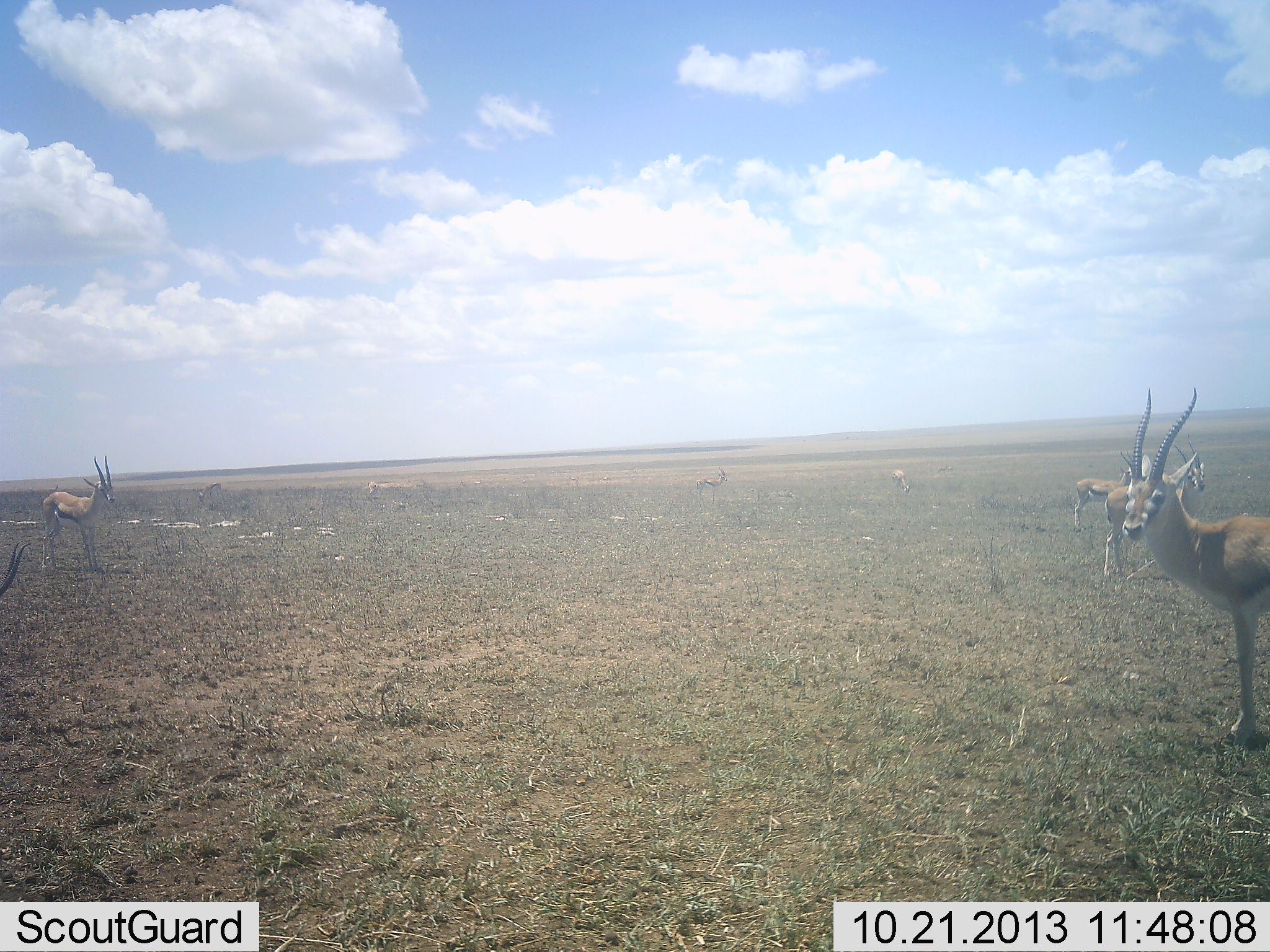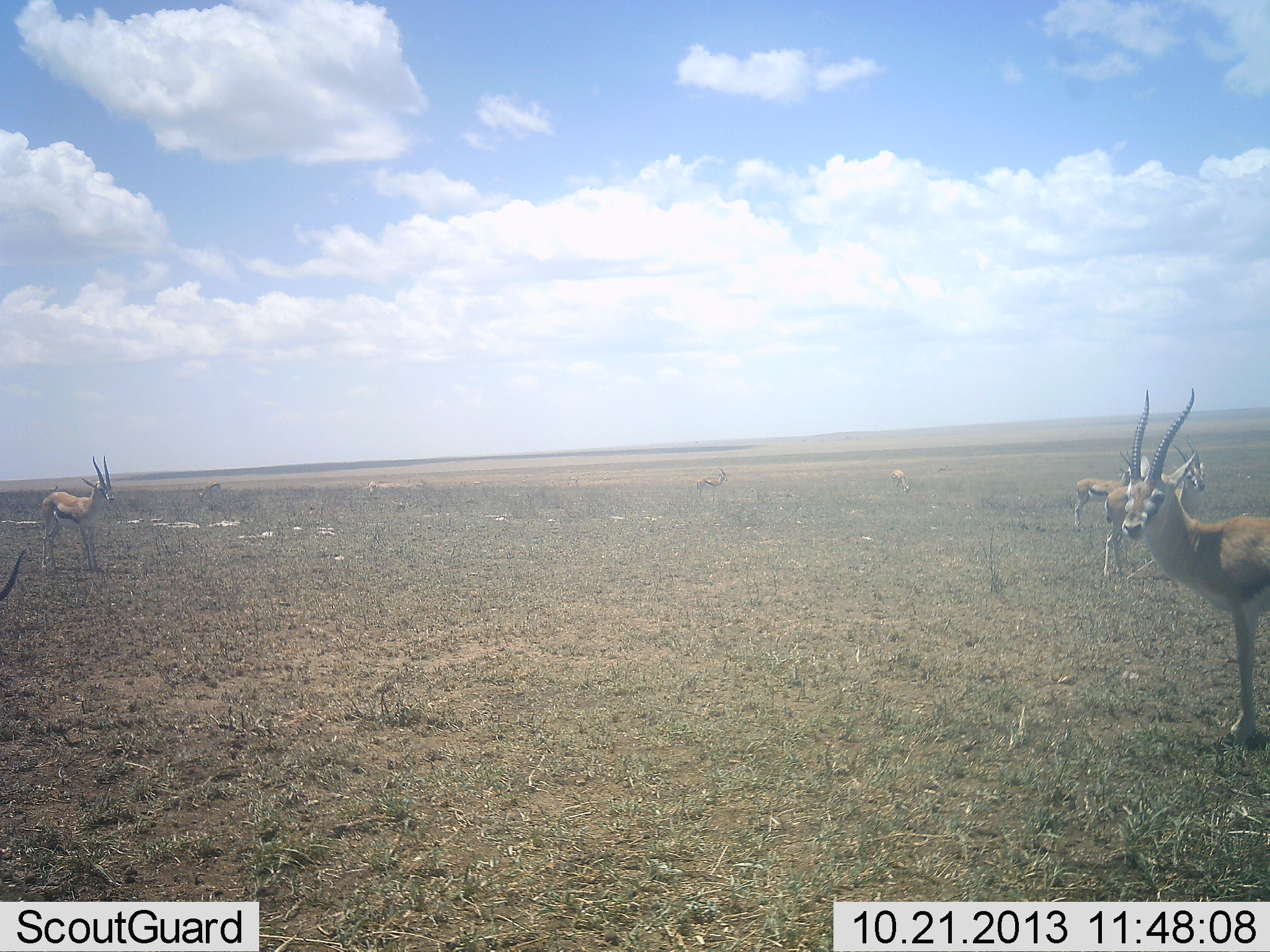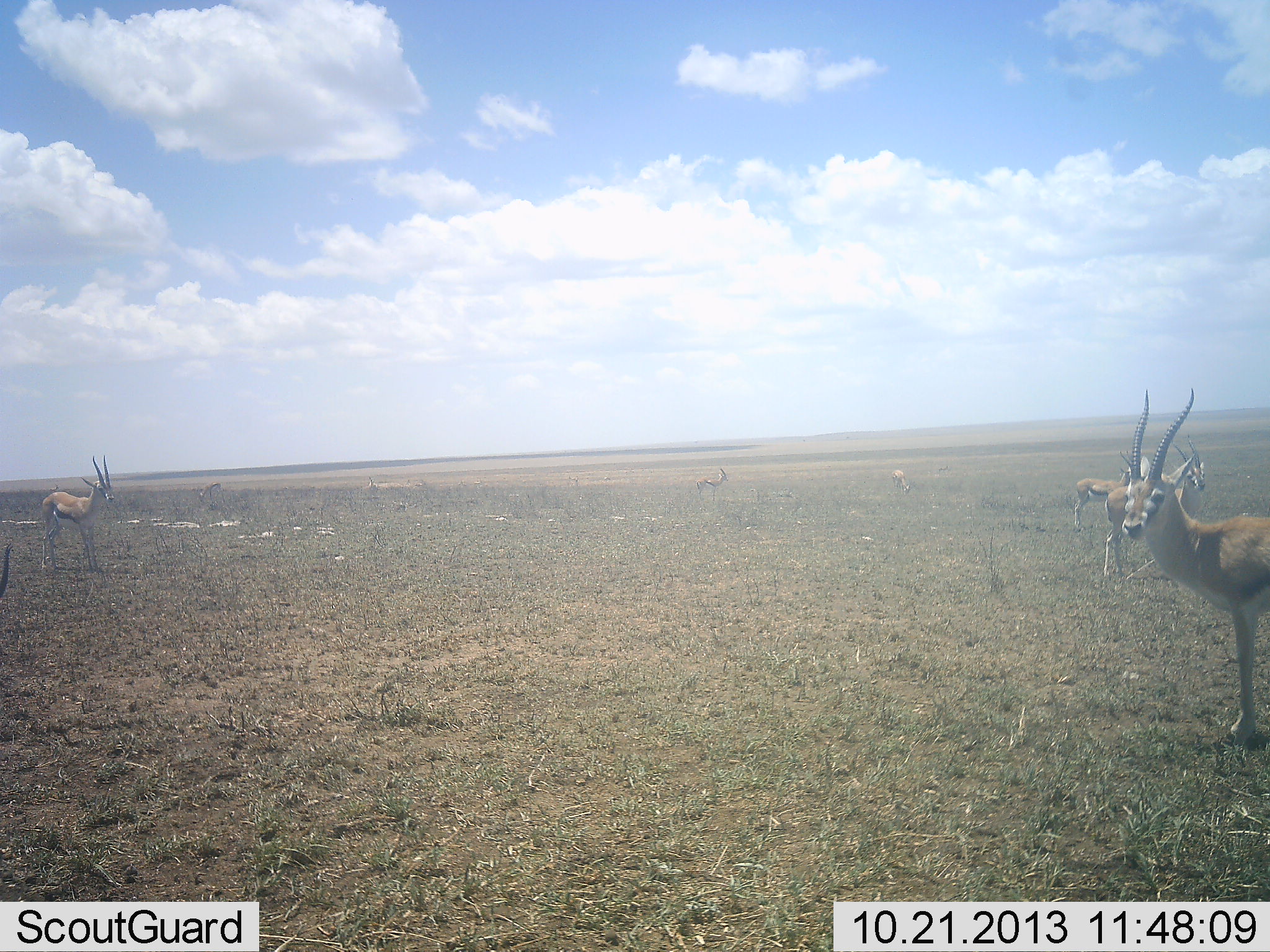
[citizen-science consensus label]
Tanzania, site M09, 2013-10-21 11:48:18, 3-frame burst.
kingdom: Animalia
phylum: Chordata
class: Mammalia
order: Artiodactyla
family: Bovidae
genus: Eudorcas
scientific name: Eudorcas thomsonii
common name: thomson's gazelle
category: gazellethomsons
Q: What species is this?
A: Gazellethomsons (thomson's gazelle) (Eudorcas thomsonii).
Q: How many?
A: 7.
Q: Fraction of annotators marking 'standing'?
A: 94%.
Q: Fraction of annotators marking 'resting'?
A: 6%.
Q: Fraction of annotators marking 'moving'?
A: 6%.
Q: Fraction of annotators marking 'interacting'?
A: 0%.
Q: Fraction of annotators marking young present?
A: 0%.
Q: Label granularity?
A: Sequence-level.